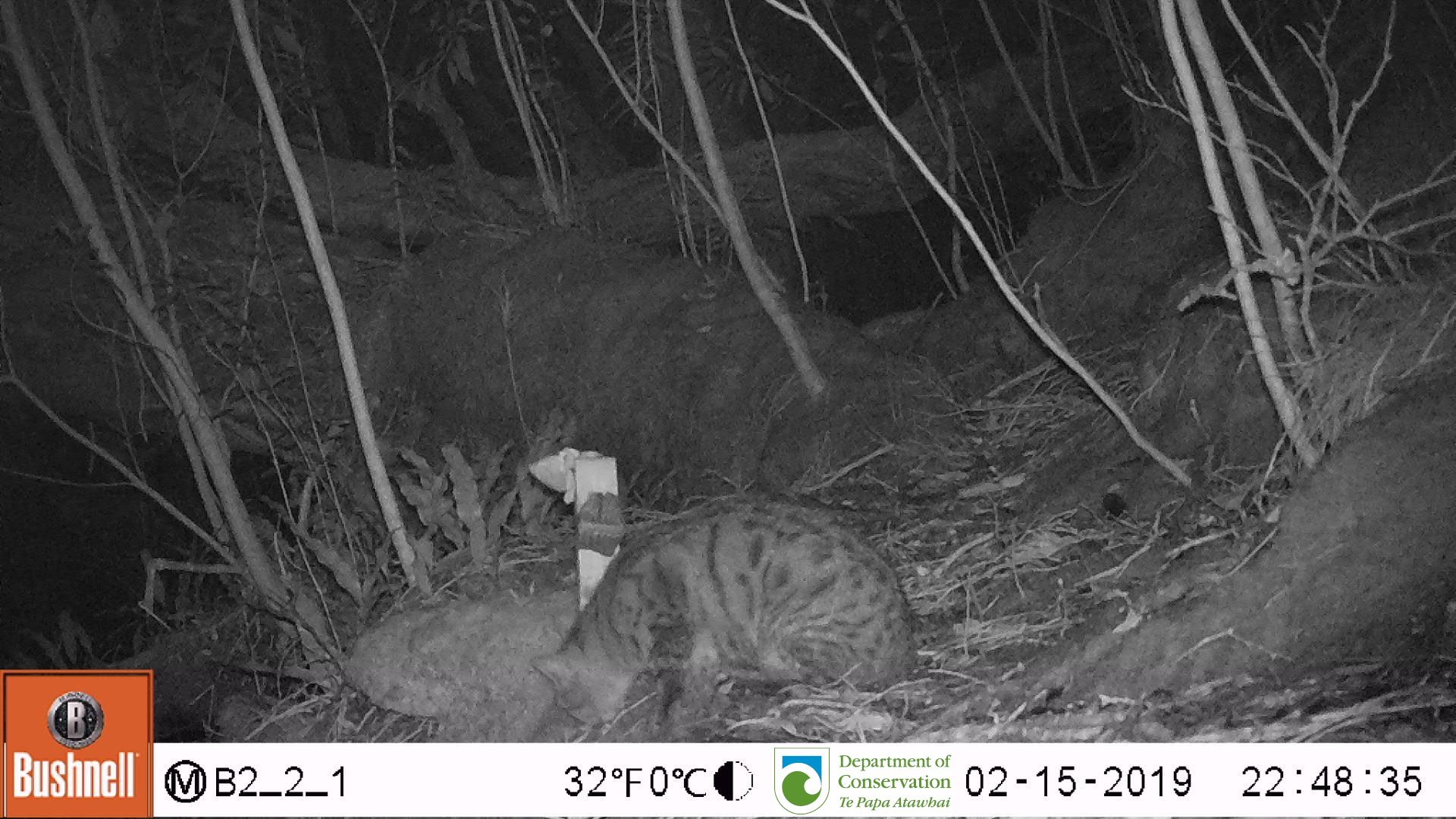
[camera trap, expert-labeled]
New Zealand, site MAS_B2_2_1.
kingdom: Animalia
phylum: Chordata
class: Mammalia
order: Carnivora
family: Felidae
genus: Felis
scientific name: Felis catus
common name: domestic cat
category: cat